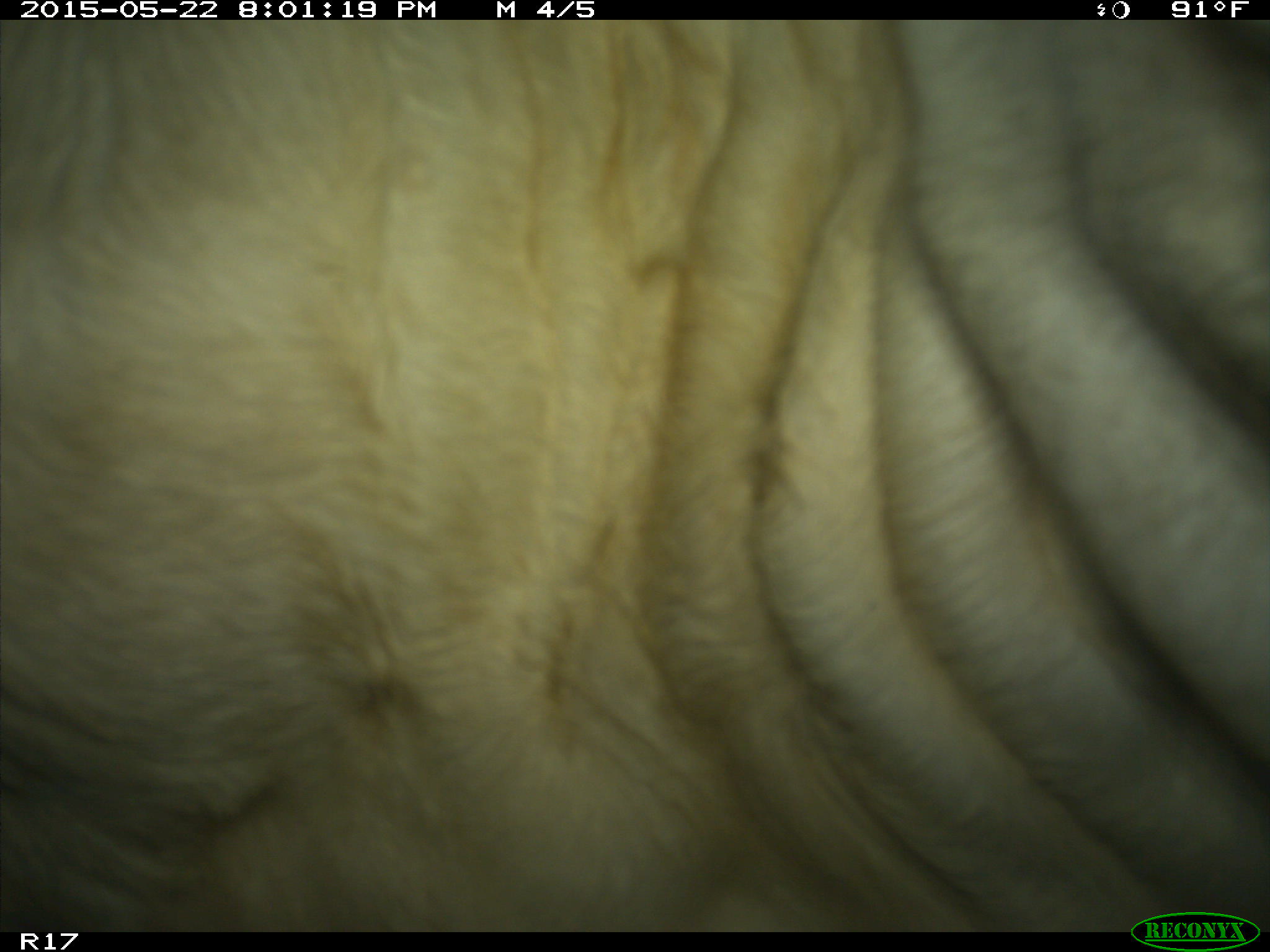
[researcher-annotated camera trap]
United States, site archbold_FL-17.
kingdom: Animalia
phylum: Chordata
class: Mammalia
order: Artiodactyla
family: Bovidae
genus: Bos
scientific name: Bos taurus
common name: domestic cow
Bos taurus (domestic cow).